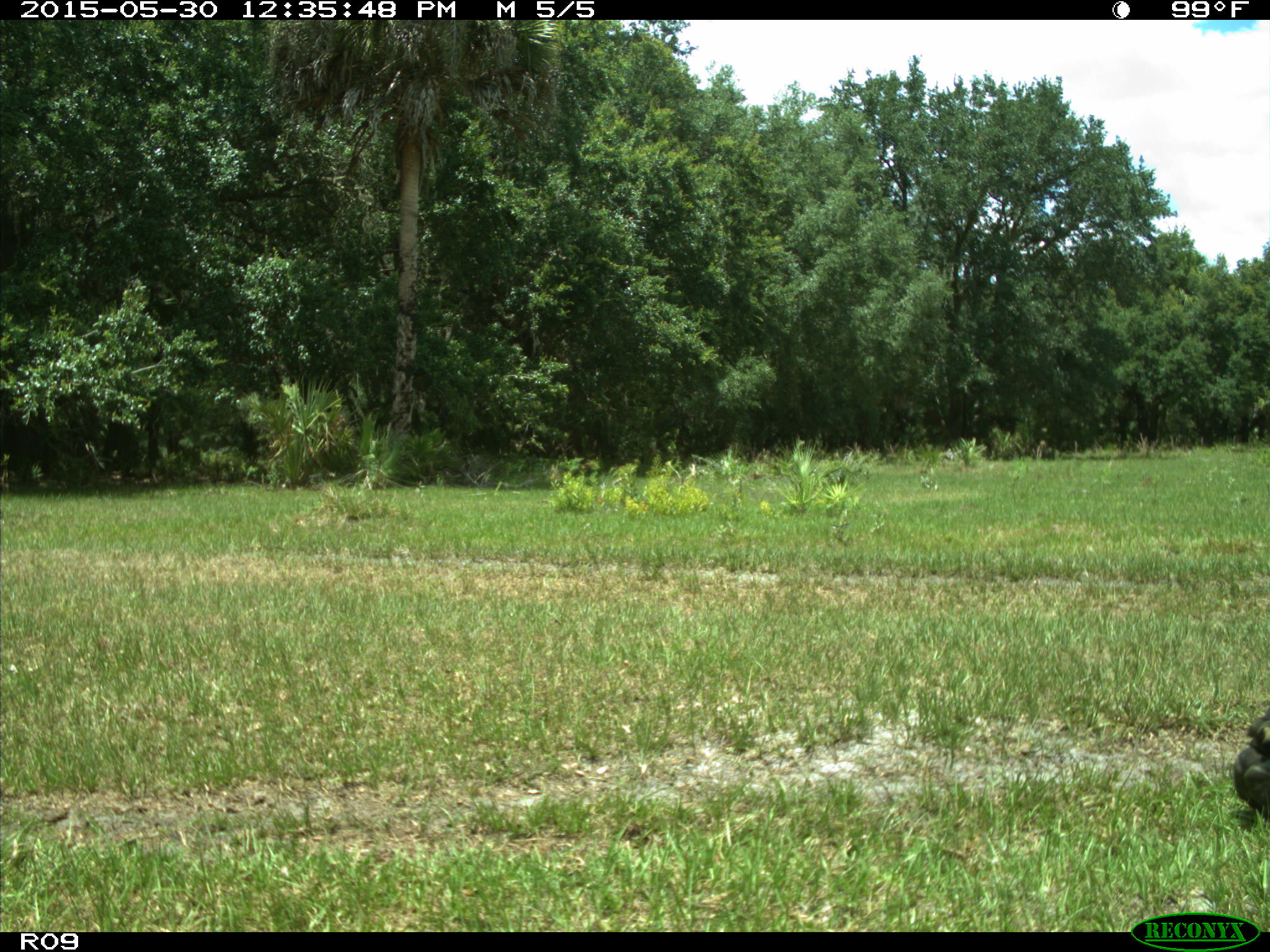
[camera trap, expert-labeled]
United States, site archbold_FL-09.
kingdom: Animalia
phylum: Chordata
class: Mammalia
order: Artiodactyla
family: Bovidae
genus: Bos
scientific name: Bos taurus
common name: domestic cow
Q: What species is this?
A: Bos taurus (domestic cow).